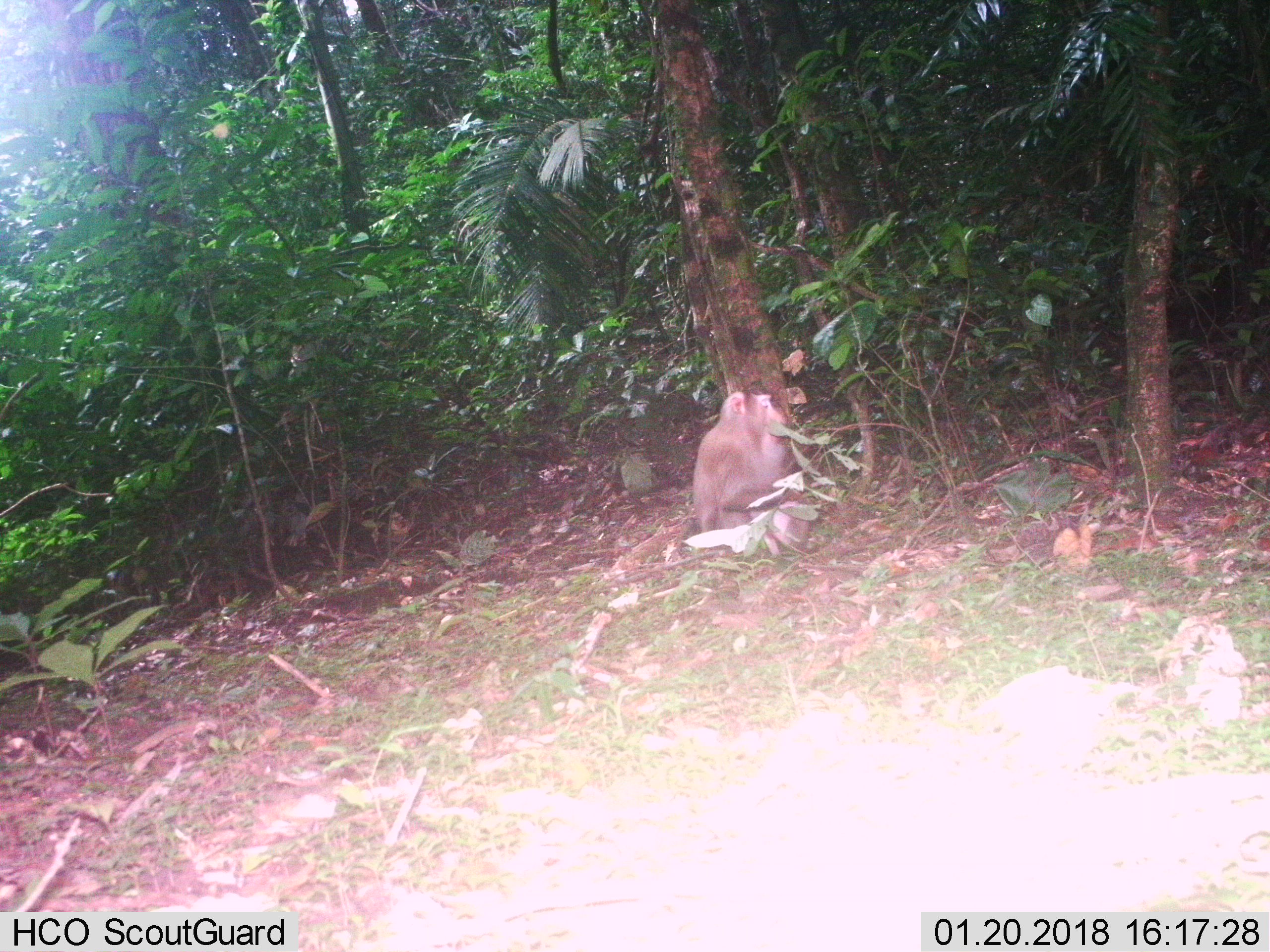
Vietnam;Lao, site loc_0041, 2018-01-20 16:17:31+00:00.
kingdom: Animalia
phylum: Chordata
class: Mammalia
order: Primates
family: Cercopithecidae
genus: Macaca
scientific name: Macaca nemestrina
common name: pig-tailed macaque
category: pig tailed macaque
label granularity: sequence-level